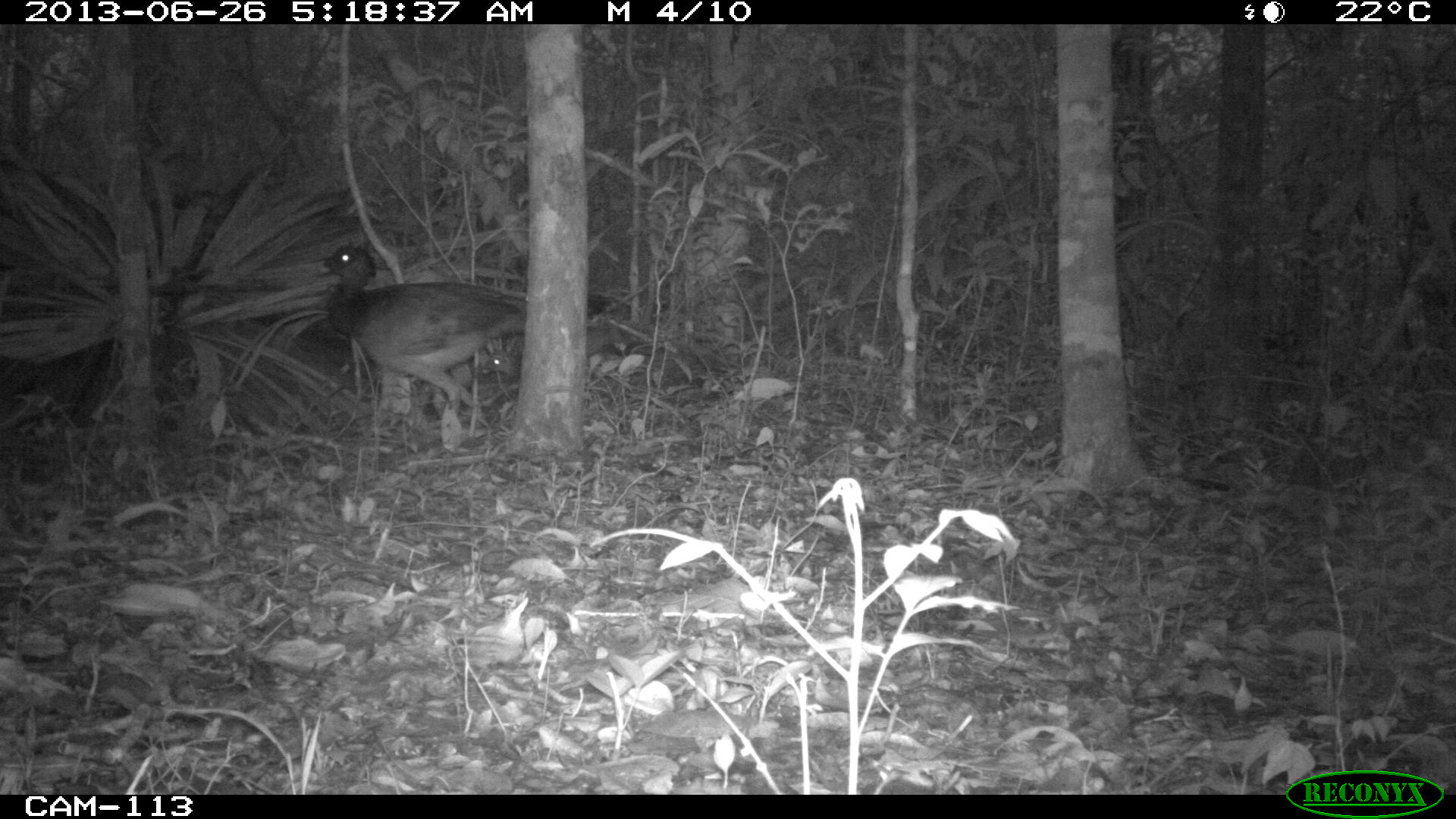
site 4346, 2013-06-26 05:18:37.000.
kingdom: Animalia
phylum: Chordata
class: Aves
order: Galliformes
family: Cracidae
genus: Crax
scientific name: Crax rubra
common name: great curassow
Crax rubra (great curassow), count 2.